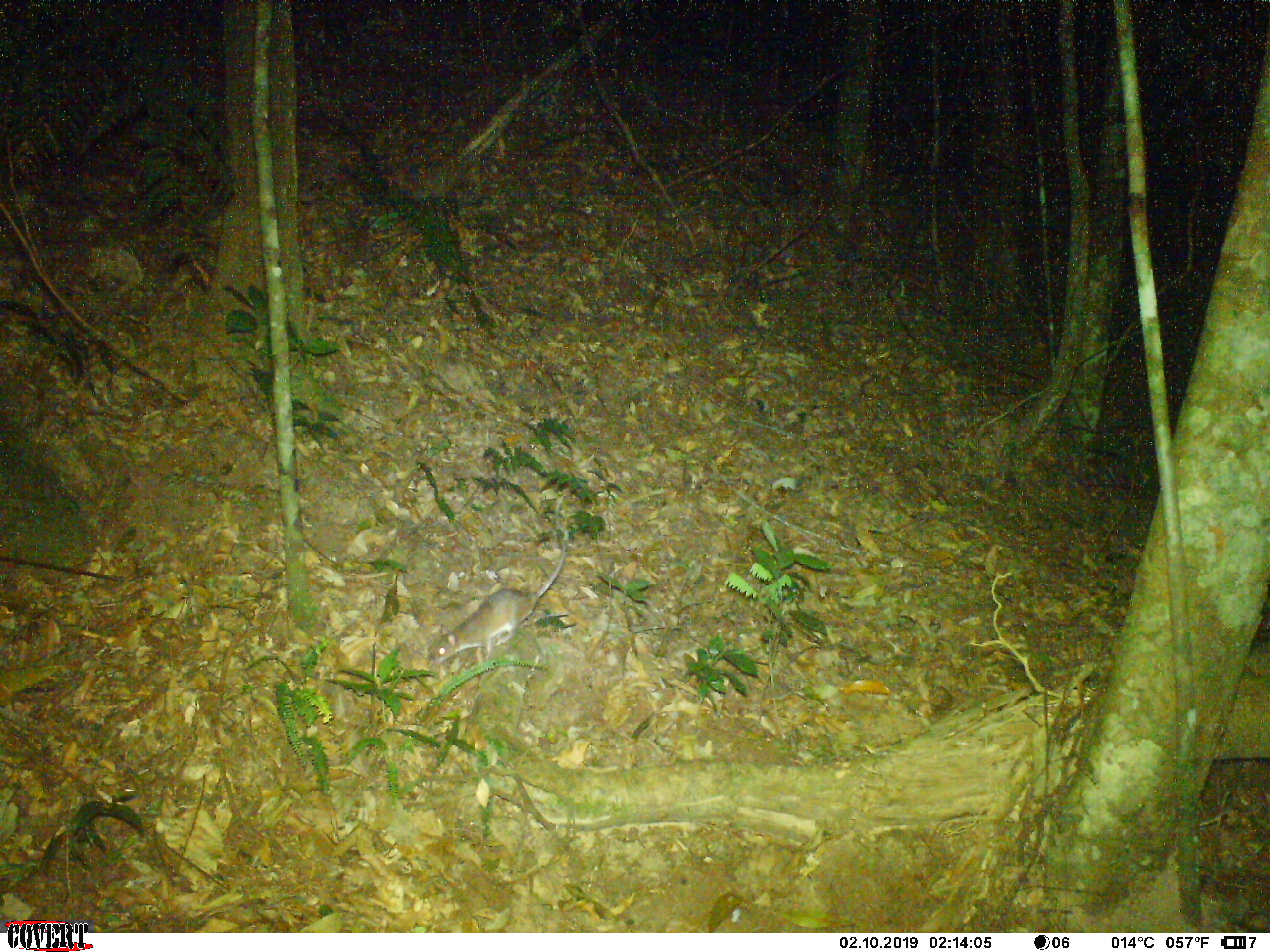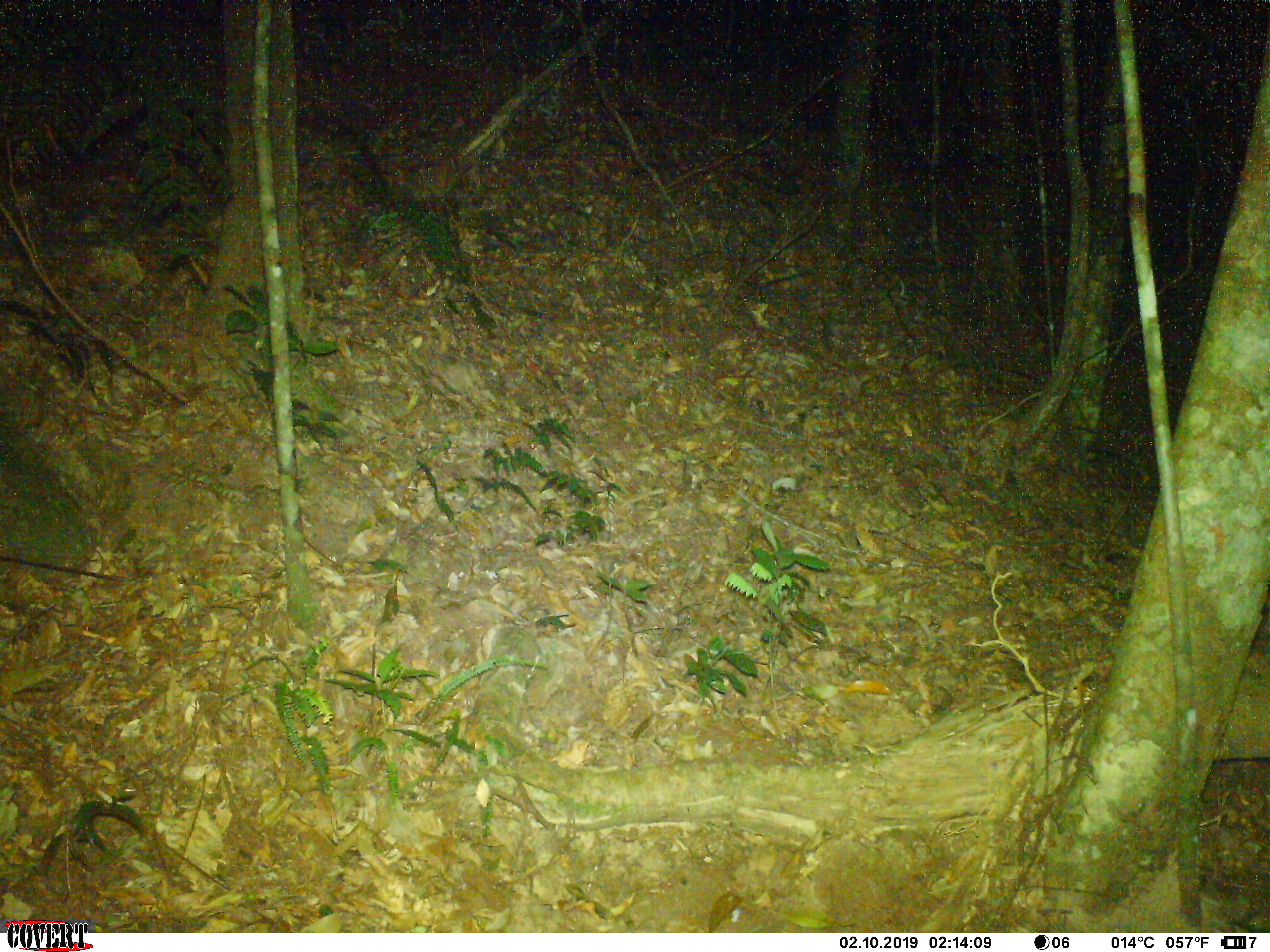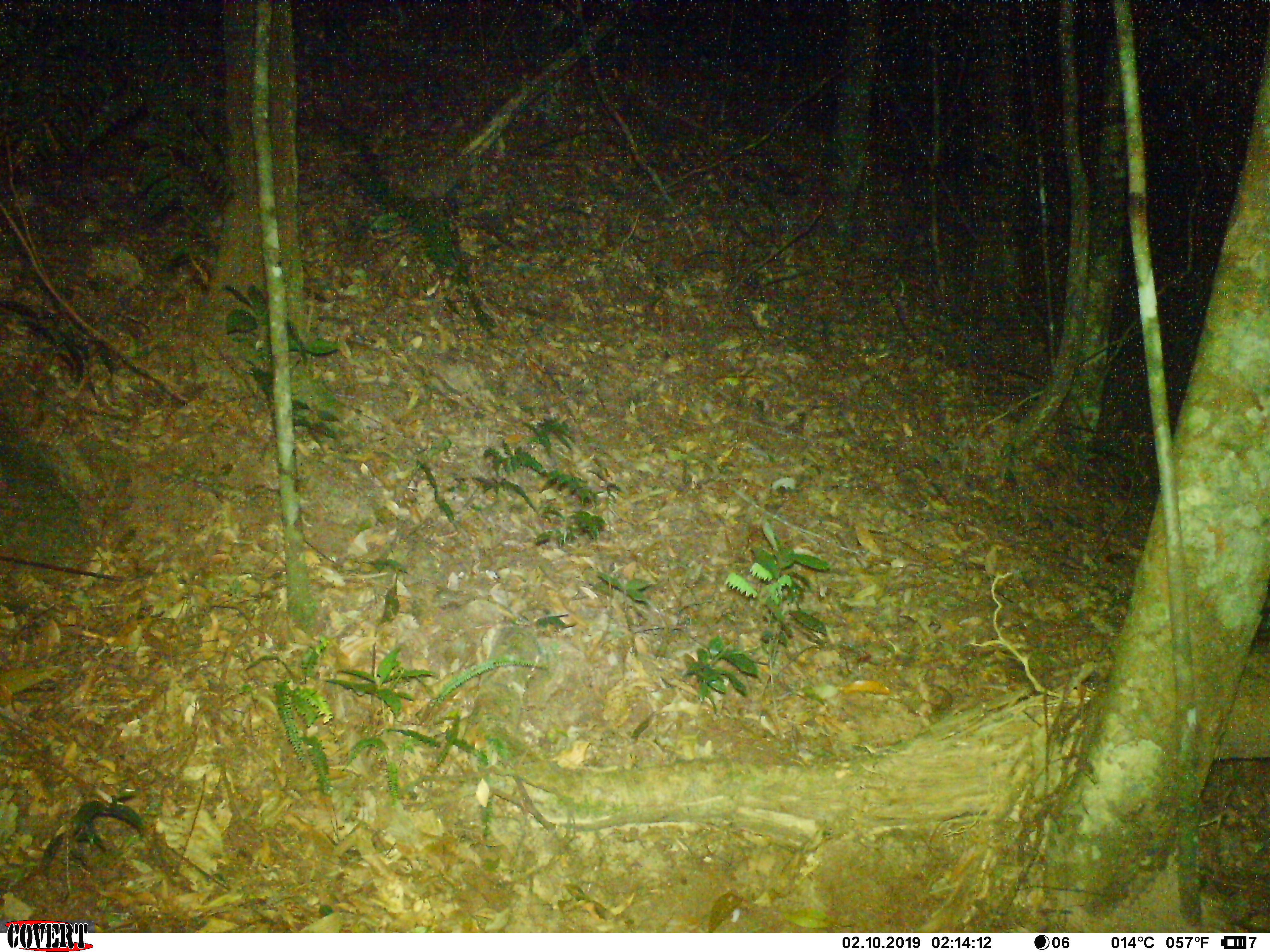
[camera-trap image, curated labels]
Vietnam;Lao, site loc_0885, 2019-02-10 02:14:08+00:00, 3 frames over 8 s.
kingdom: Animalia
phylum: Chordata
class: Mammalia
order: Rodentia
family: Muridae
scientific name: Muridae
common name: old-world mice and rats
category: unidentified murid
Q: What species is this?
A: Unidentified murid (old-world mice and rats) (Muridae).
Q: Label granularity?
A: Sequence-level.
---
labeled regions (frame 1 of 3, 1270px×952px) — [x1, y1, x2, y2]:
unidentified murid: [432, 495, 568, 665]